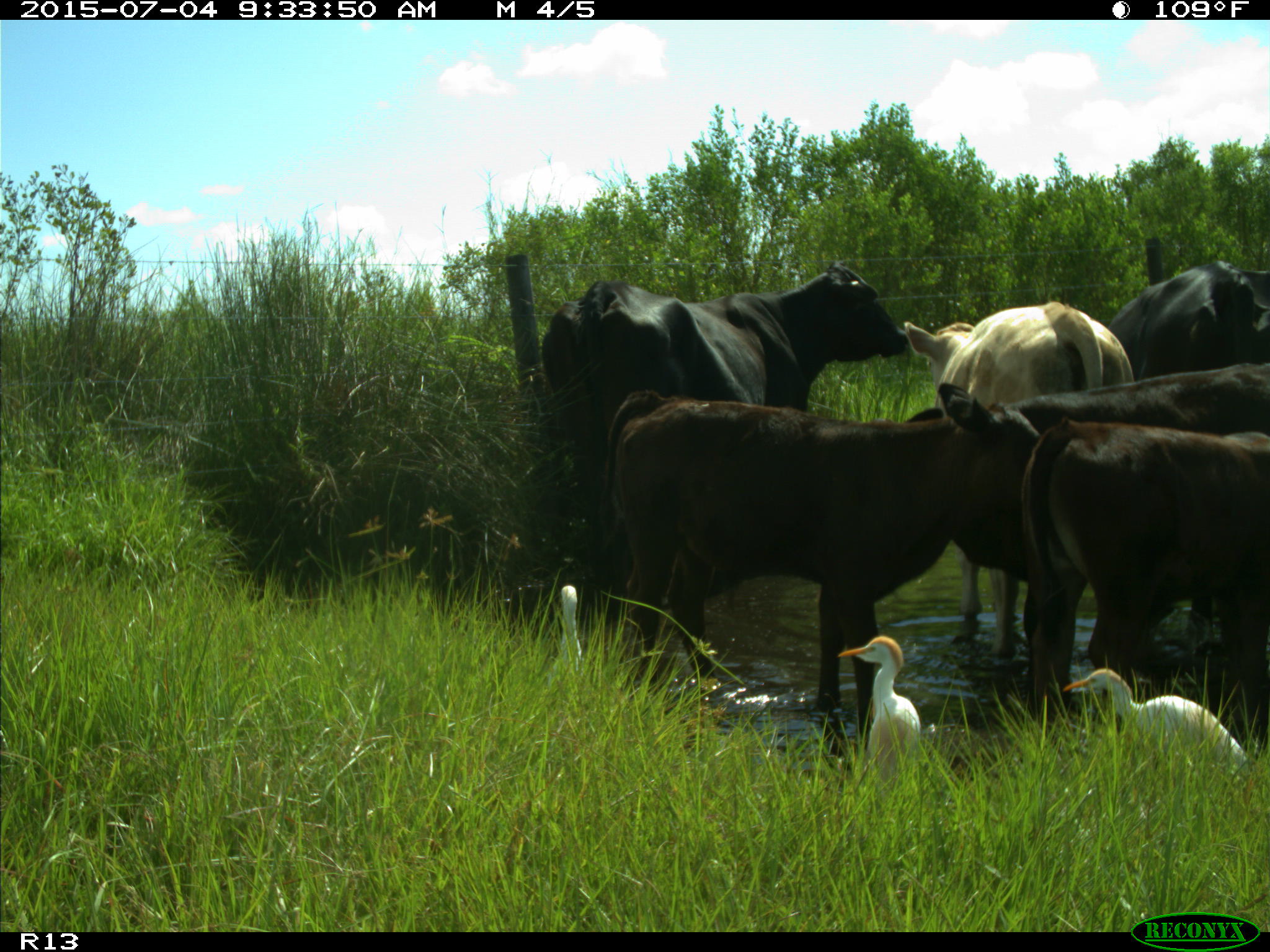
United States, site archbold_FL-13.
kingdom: Animalia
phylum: Chordata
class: Mammalia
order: Artiodactyla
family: Bovidae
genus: Bos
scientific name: Bos taurus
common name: domestic cow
Bos taurus (domestic cow).